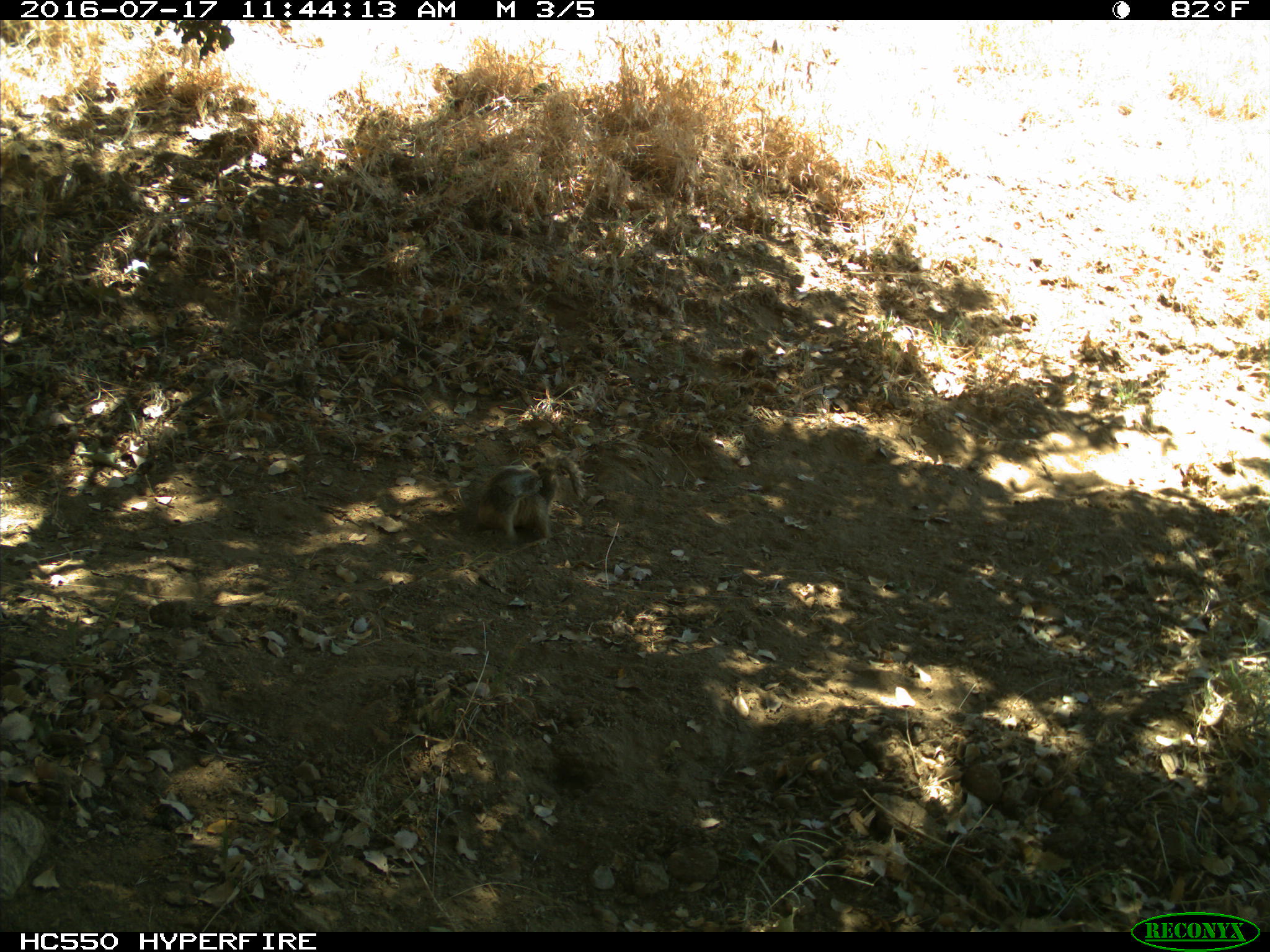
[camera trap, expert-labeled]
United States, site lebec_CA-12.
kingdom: Animalia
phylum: Chordata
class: Mammalia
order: Rodentia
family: Sciuridae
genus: Otospermophilus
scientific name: Otospermophilus beecheyi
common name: california ground squirrel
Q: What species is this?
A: Otospermophilus beecheyi (california ground squirrel).